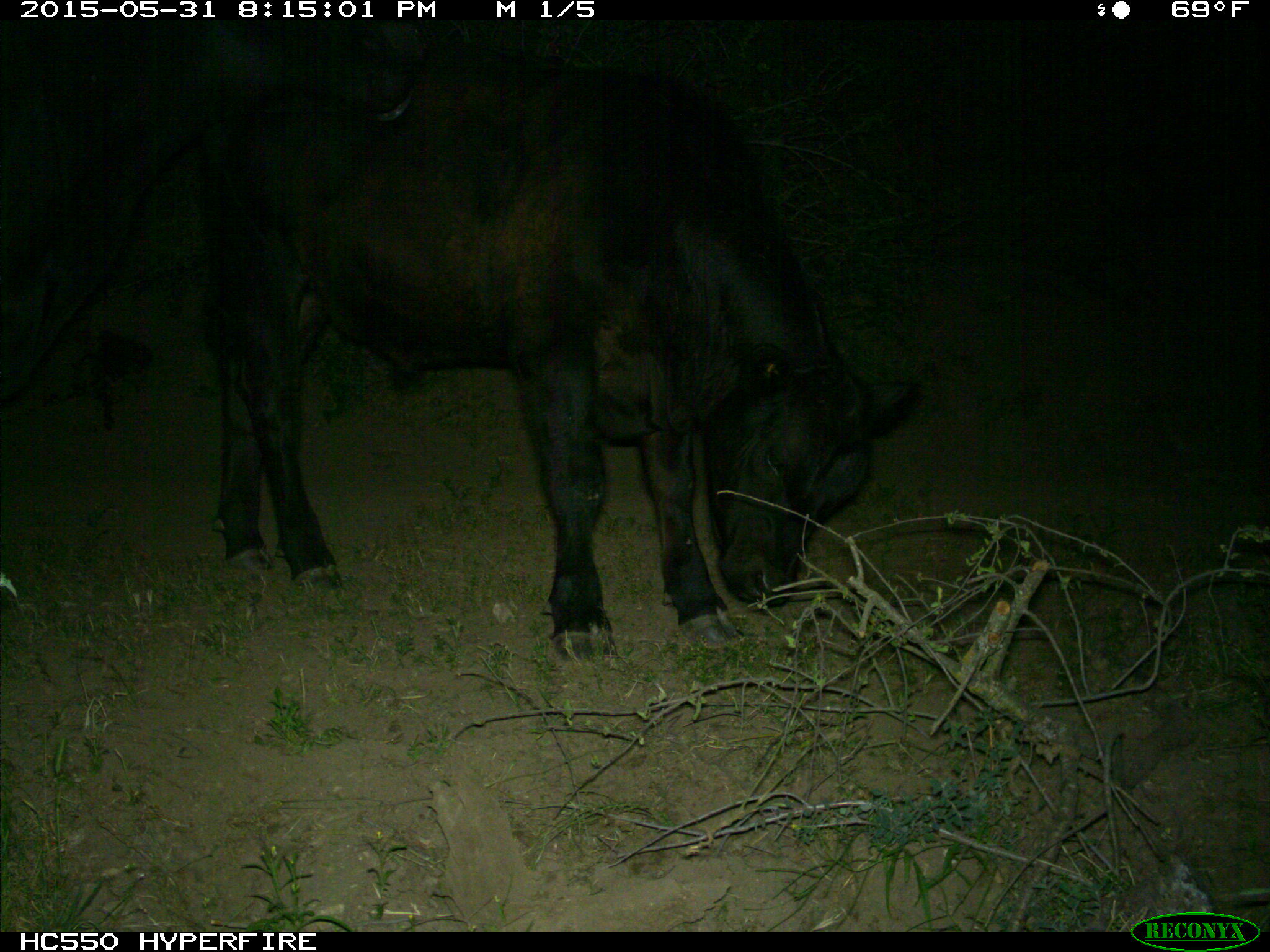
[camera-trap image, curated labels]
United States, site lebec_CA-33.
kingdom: Animalia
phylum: Chordata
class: Mammalia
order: Artiodactyla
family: Bovidae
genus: Bos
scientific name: Bos taurus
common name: domestic cow